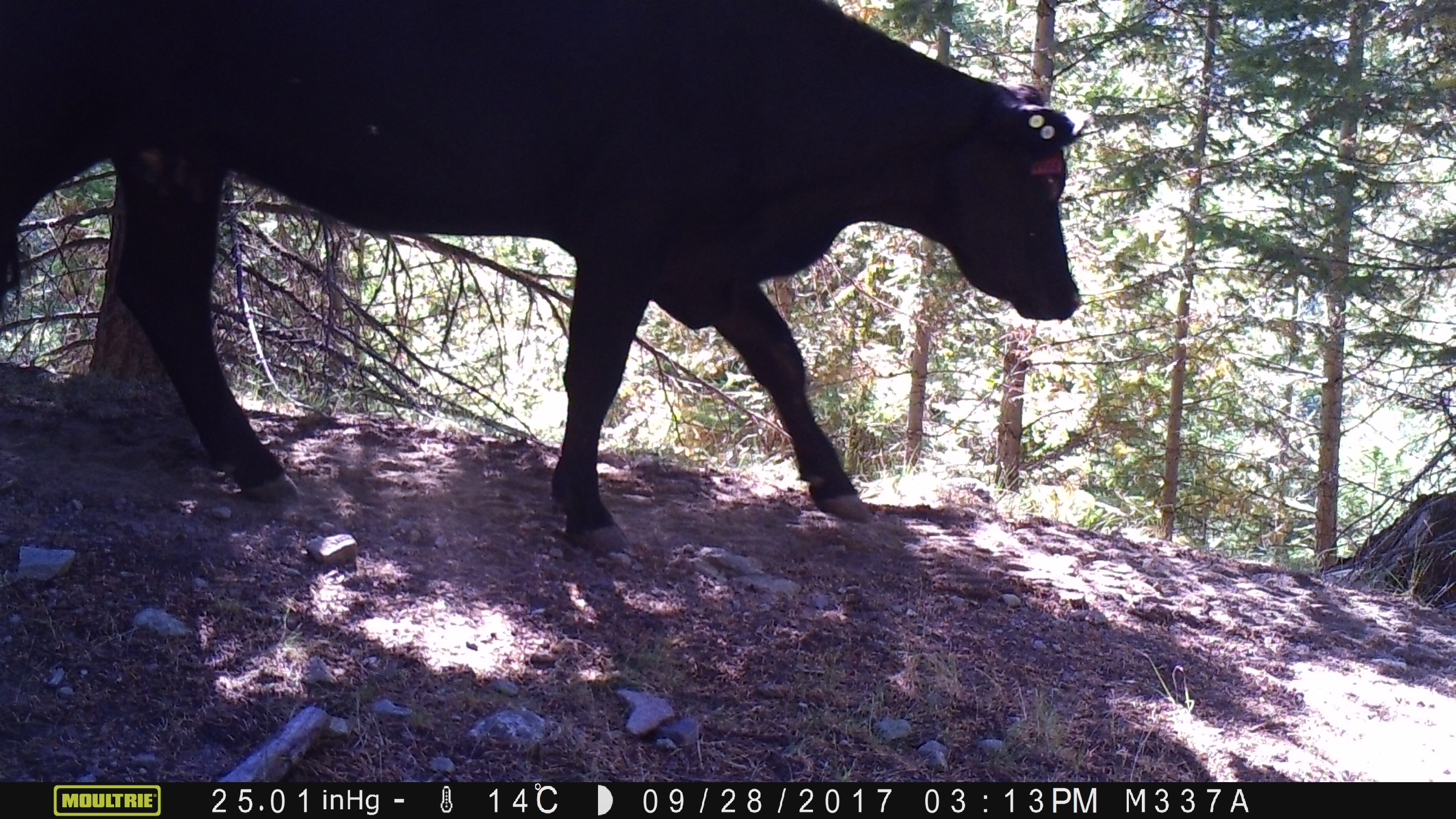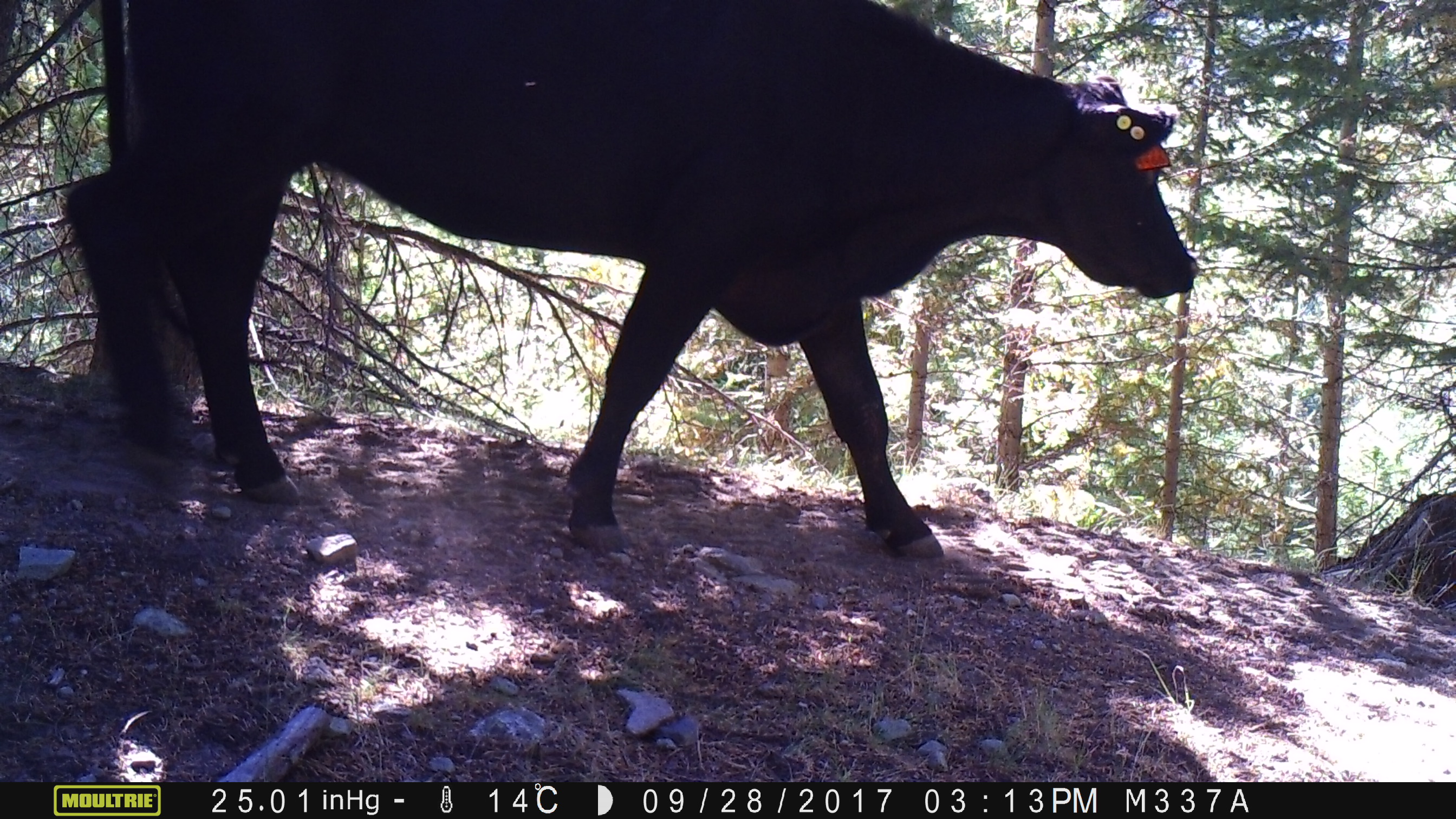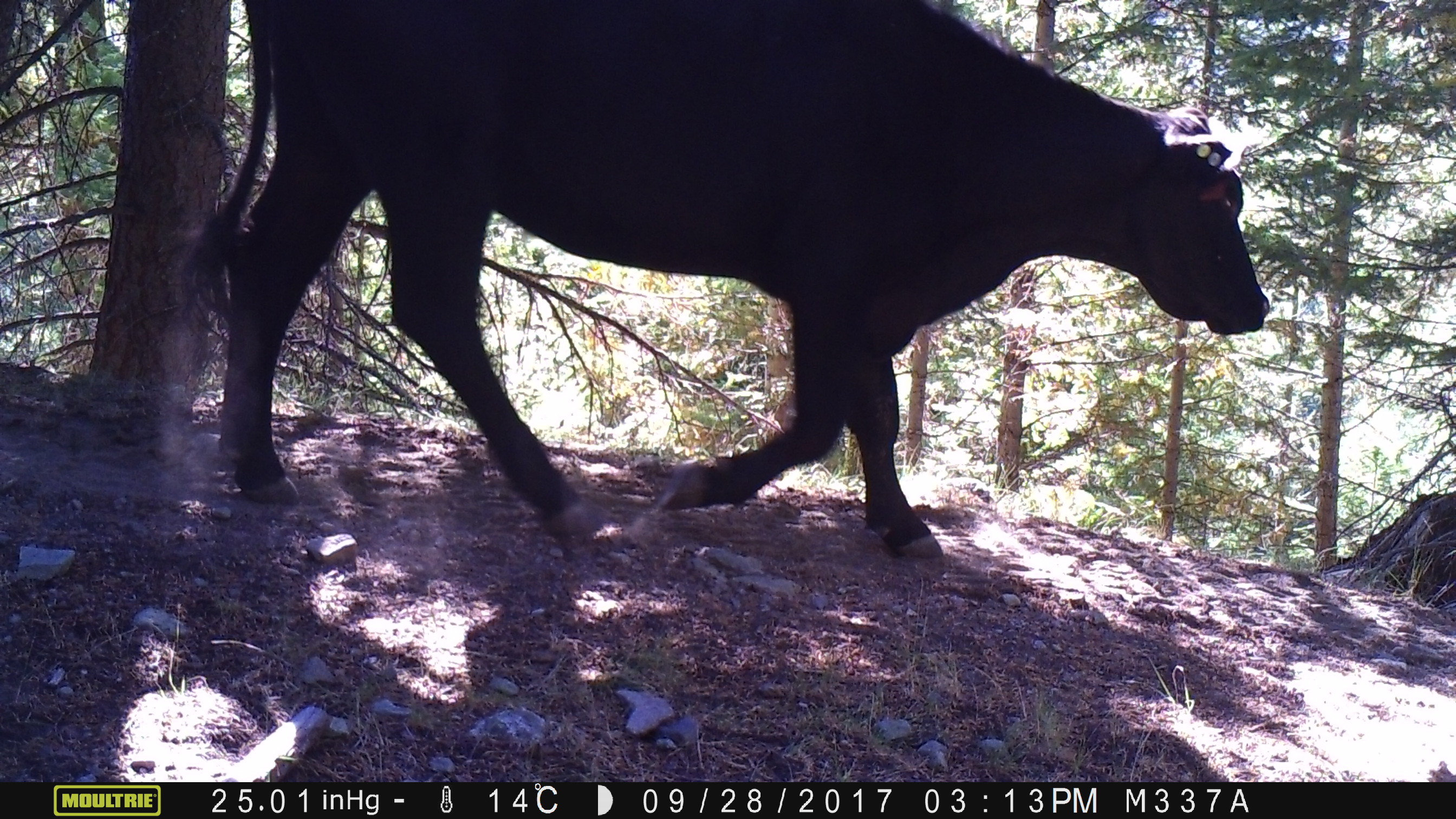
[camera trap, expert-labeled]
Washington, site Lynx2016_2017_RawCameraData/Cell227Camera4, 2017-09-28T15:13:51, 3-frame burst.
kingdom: Animalia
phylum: Chordata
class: Mammalia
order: Artiodactyla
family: Bovidae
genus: Bos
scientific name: Bos taurus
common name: domestic cattle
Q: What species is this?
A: Domestic cattle (Bos taurus).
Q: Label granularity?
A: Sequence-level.